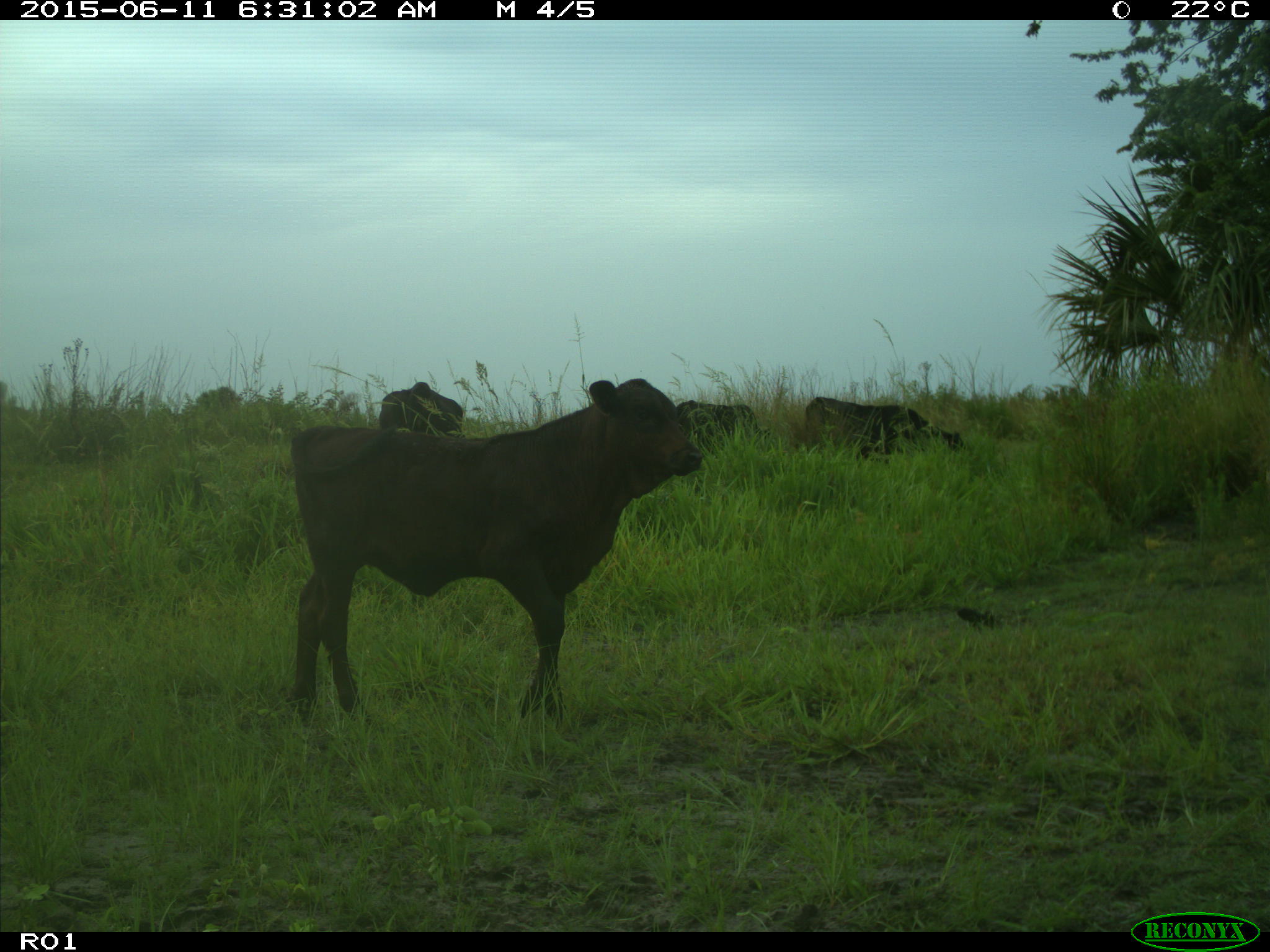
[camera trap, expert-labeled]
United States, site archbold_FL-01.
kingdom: Animalia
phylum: Chordata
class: Mammalia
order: Artiodactyla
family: Bovidae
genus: Bos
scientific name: Bos taurus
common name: domestic cow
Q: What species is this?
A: Bos taurus (domestic cow).